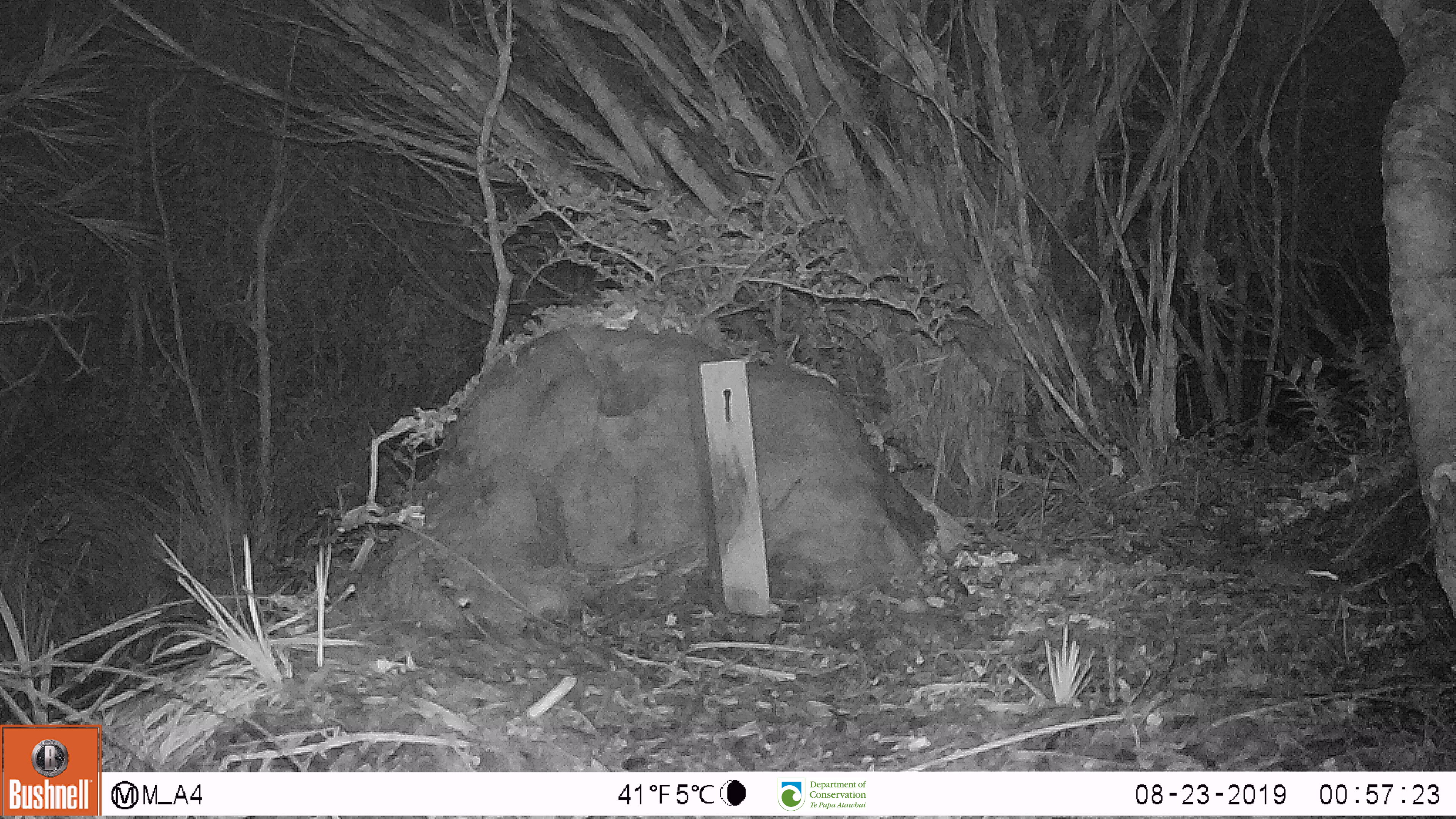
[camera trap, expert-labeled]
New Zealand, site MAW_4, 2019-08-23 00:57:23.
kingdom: Animalia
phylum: Chordata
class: Mammalia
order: Rodentia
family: Muridae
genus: Mus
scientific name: Mus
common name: mouse